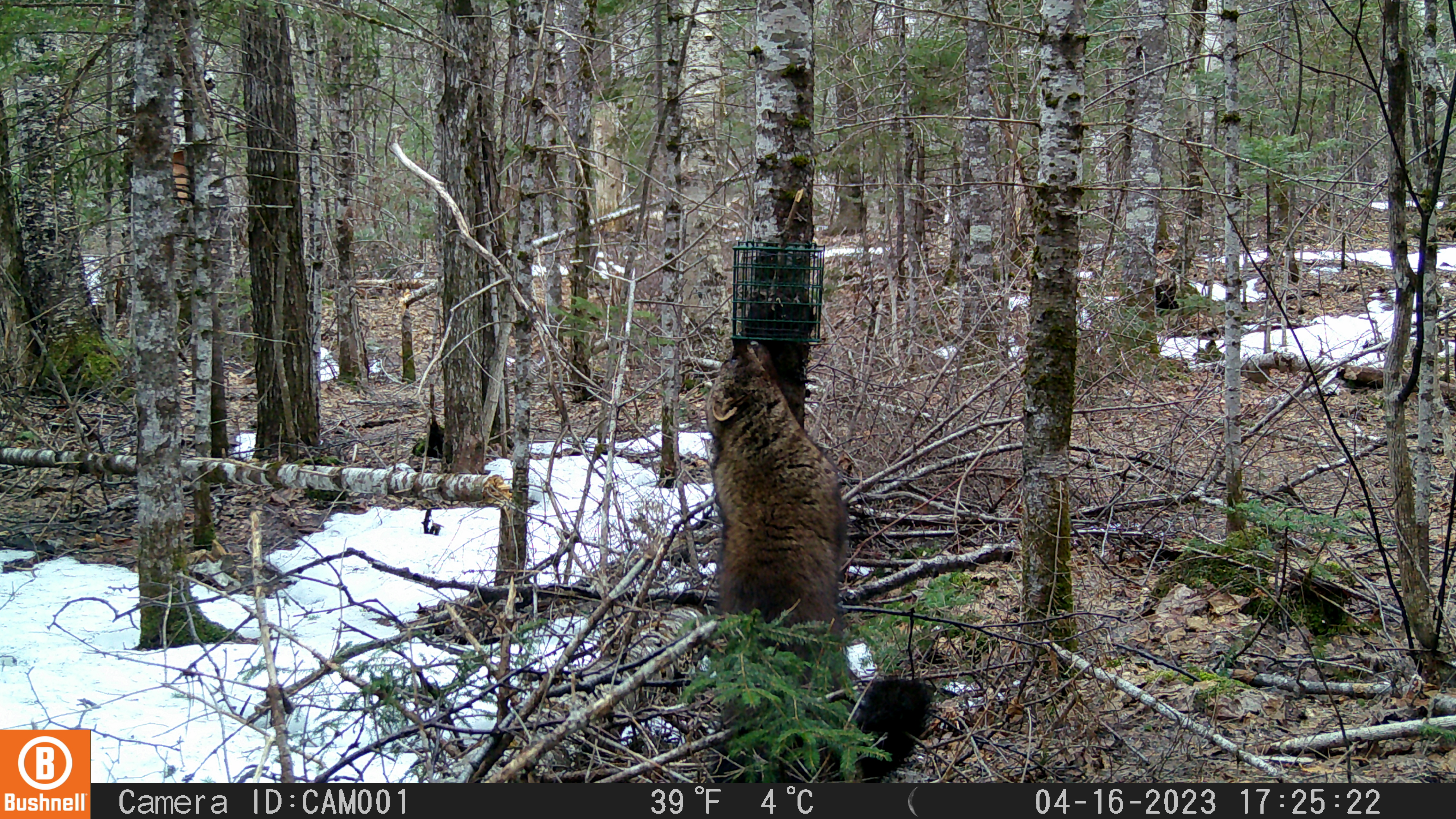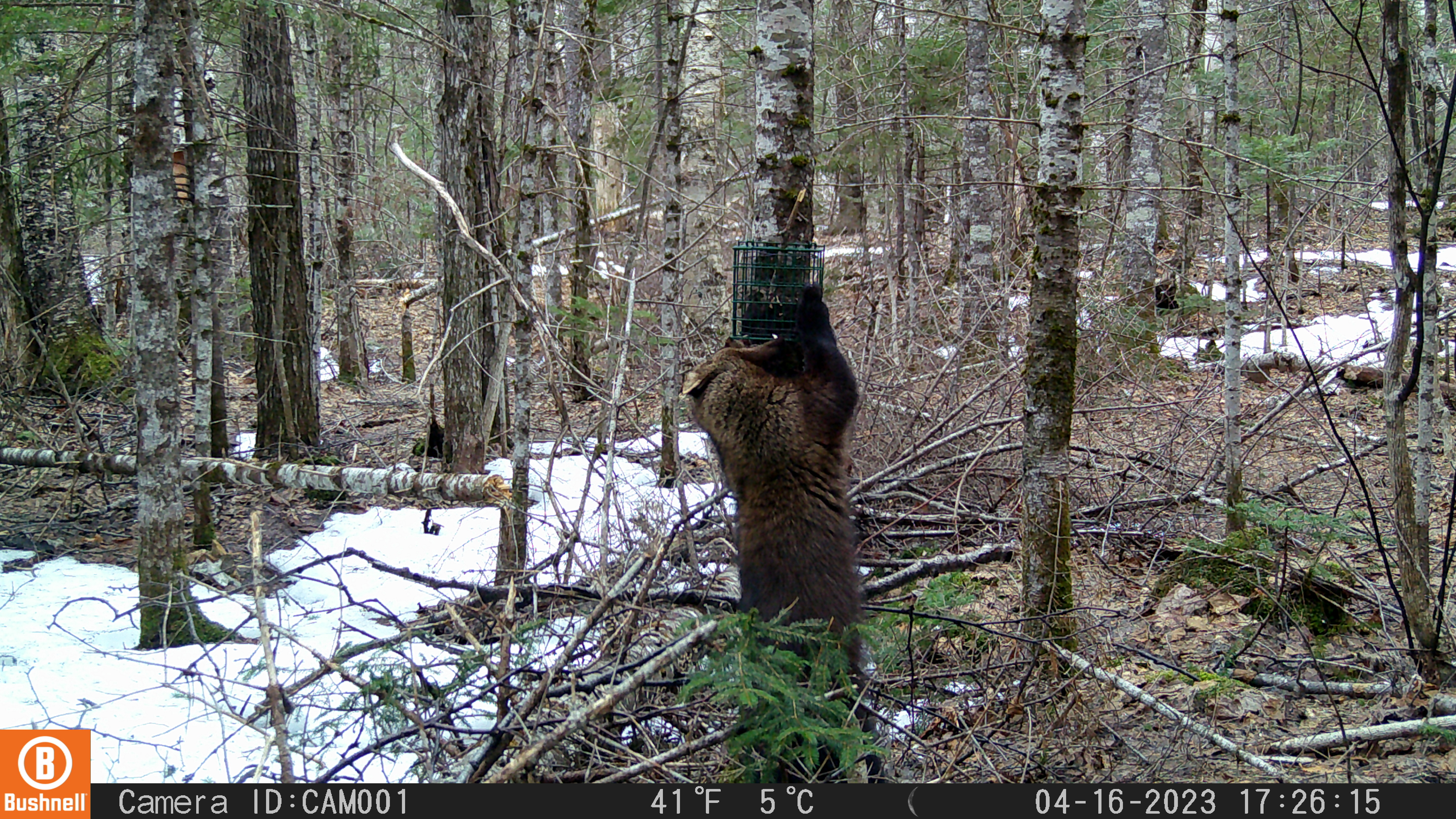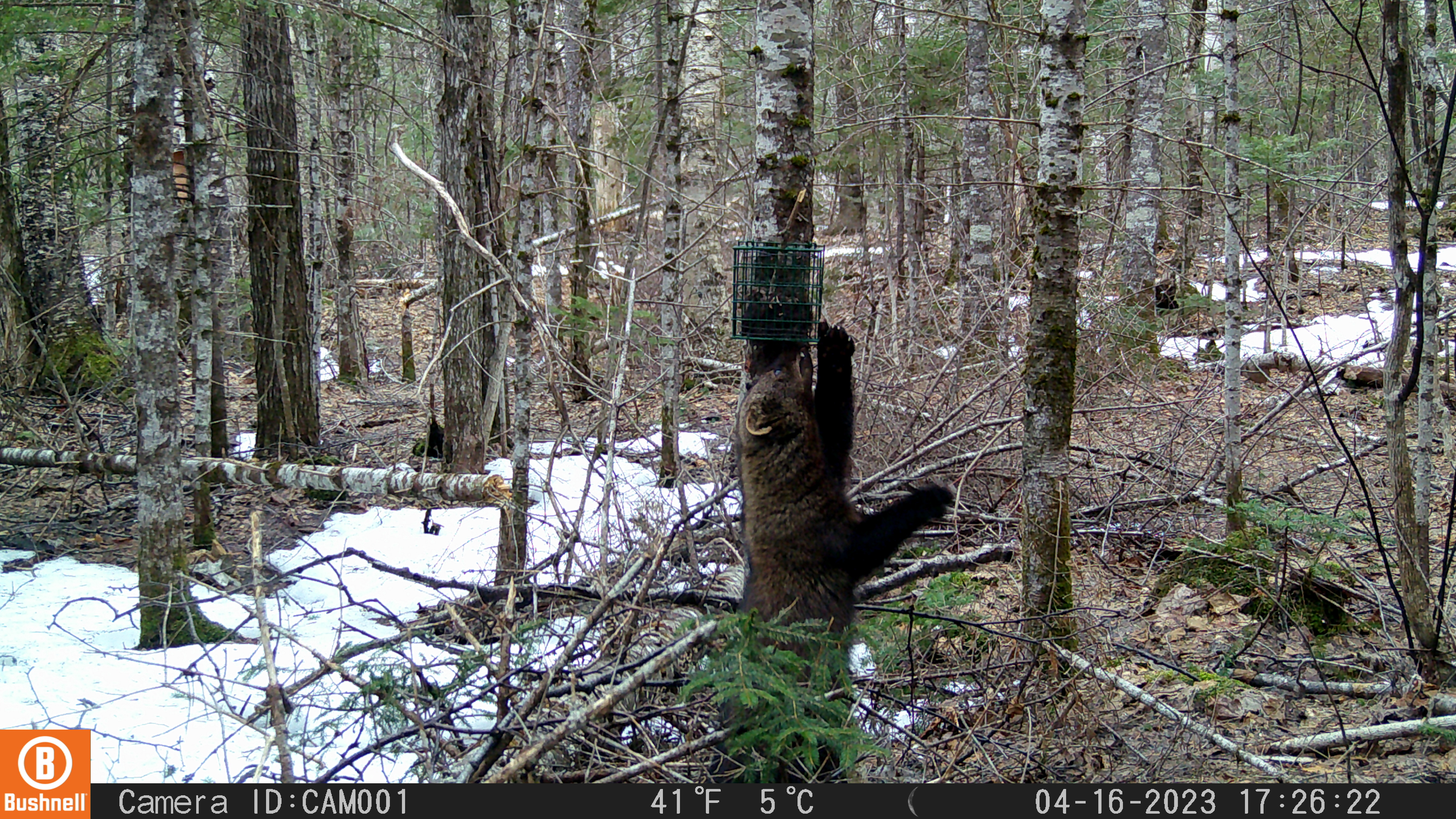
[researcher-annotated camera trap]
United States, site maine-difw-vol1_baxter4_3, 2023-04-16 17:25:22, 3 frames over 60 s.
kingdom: Animalia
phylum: Chordata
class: Mammalia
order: Carnivora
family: Mustelidae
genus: Pekania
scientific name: Pekania pennanti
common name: fisher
Fisher (Pekania pennanti).